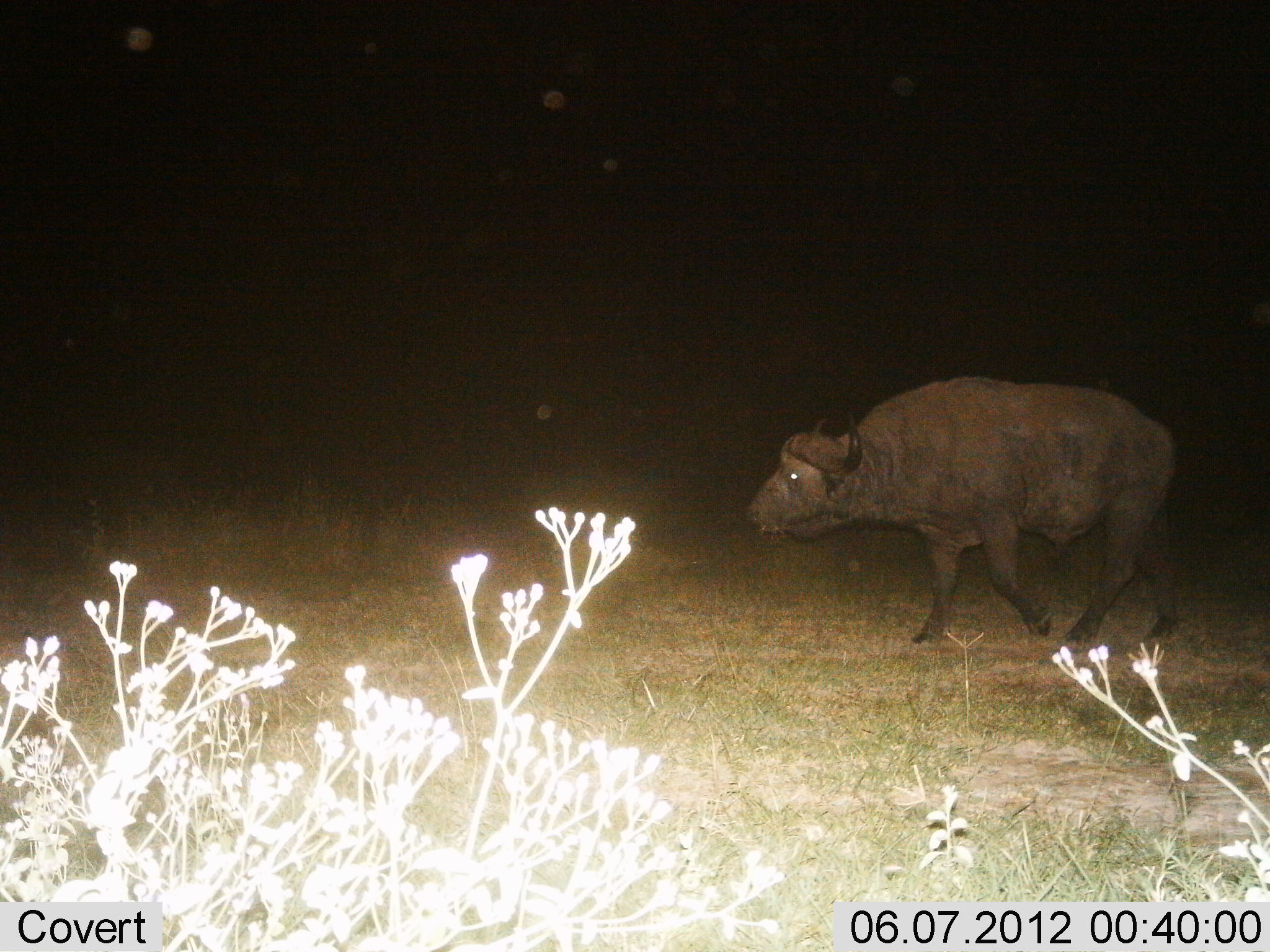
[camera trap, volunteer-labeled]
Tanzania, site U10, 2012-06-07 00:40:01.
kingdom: Animalia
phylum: Chordata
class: Mammalia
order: Artiodactyla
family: Bovidae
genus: Syncerus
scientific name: Syncerus caffer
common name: cape buffalo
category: buffalo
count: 1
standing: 0%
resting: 0%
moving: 100%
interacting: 0%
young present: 0%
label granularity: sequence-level